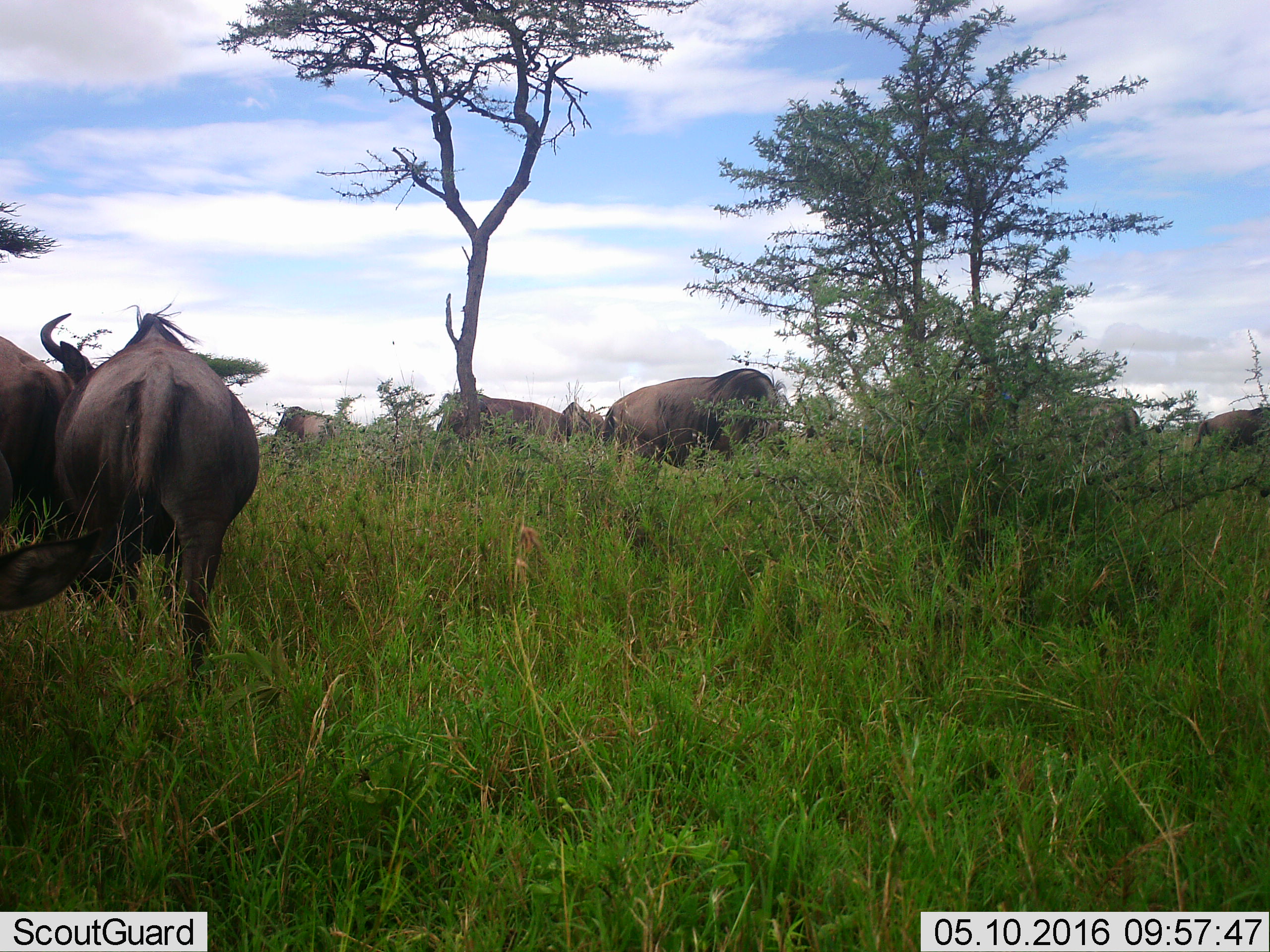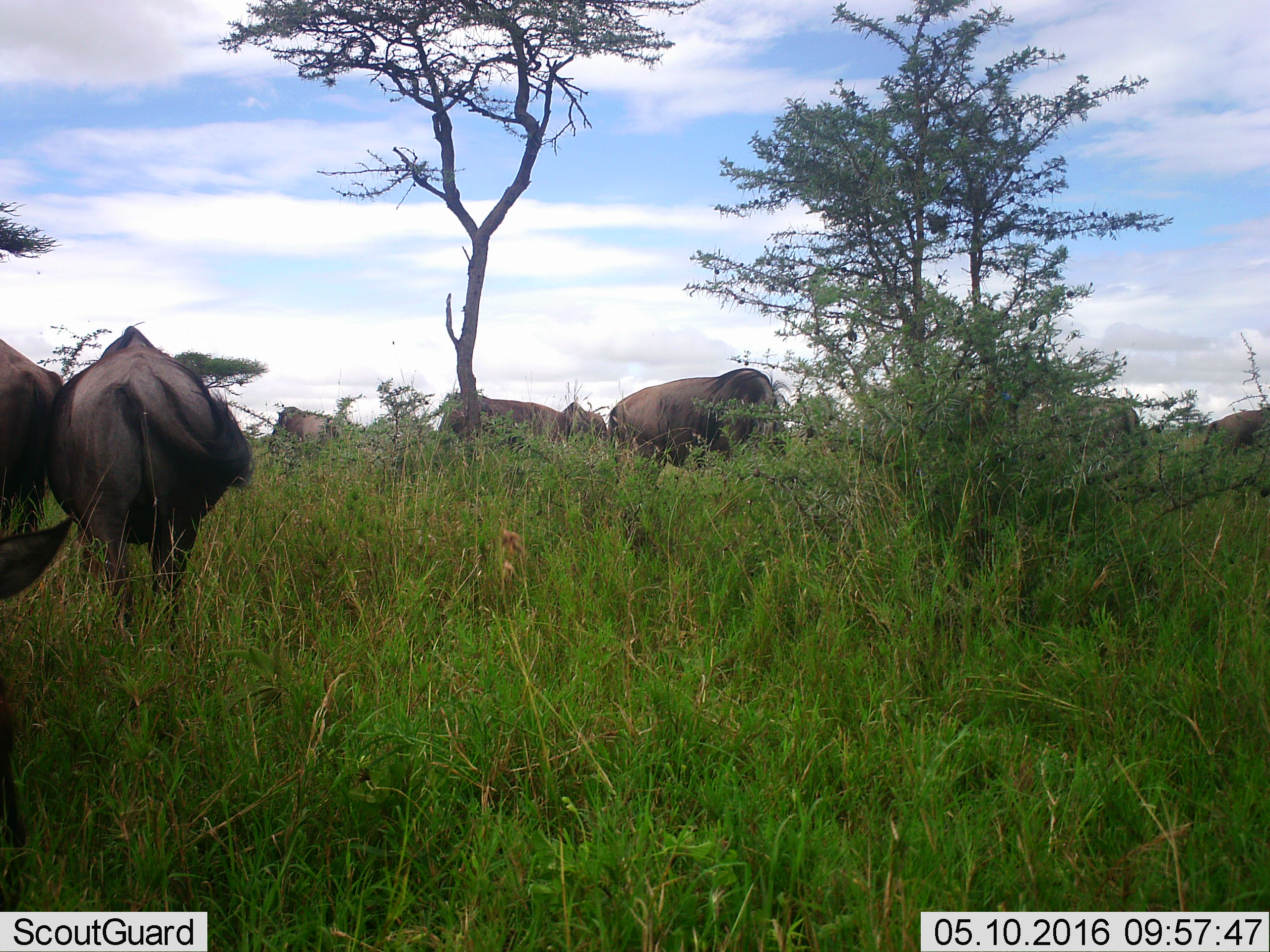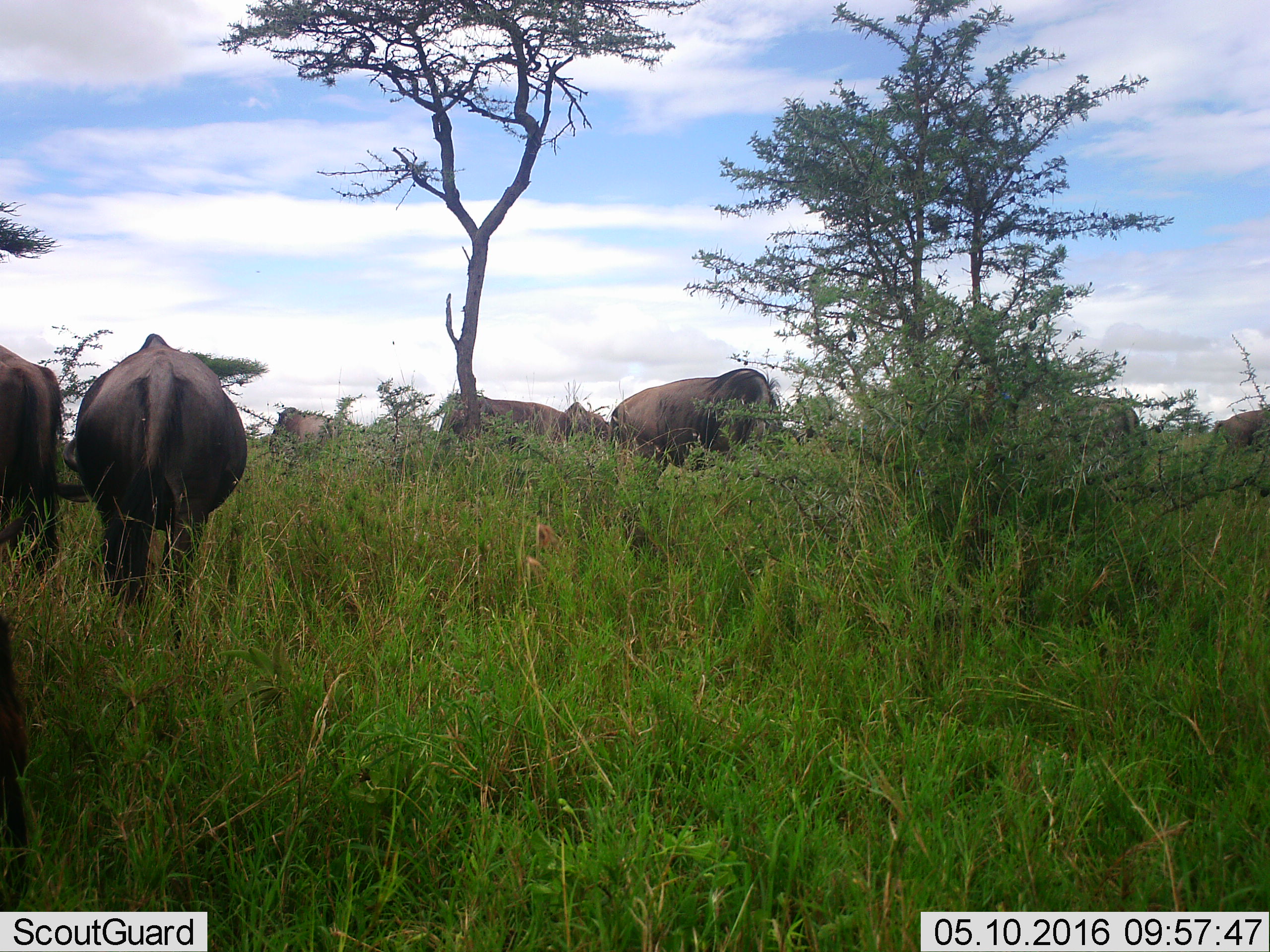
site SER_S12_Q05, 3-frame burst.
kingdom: Animalia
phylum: Chordata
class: Mammalia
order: Artiodactyla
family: Bovidae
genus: Connochaetes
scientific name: Connochaetes taurinus taurinus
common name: blue wildebeest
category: wildebeestblue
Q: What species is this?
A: Wildebeestblue (blue wildebeest) (Connochaetes taurinus taurinus).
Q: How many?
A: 8.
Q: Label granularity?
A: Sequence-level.